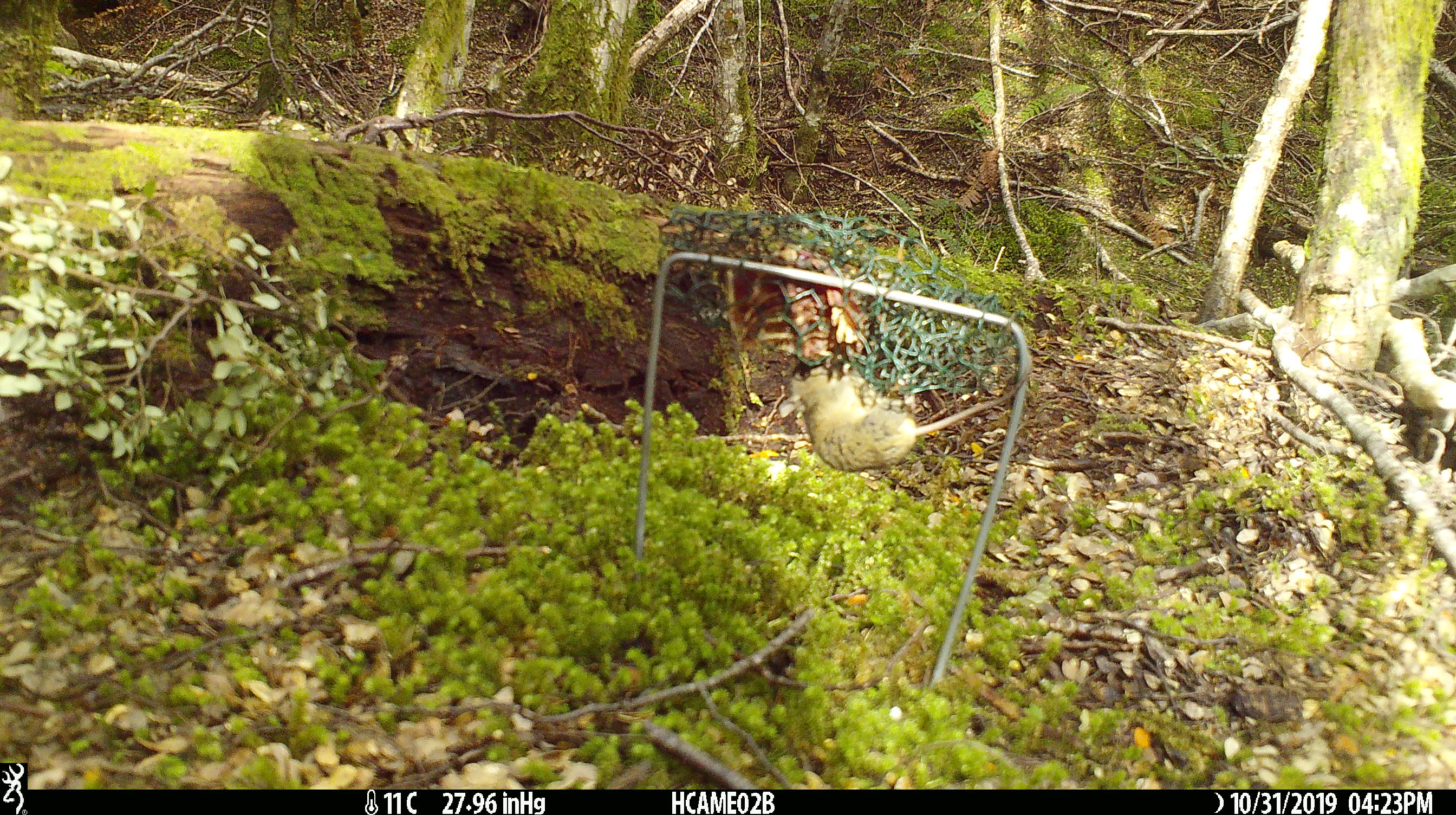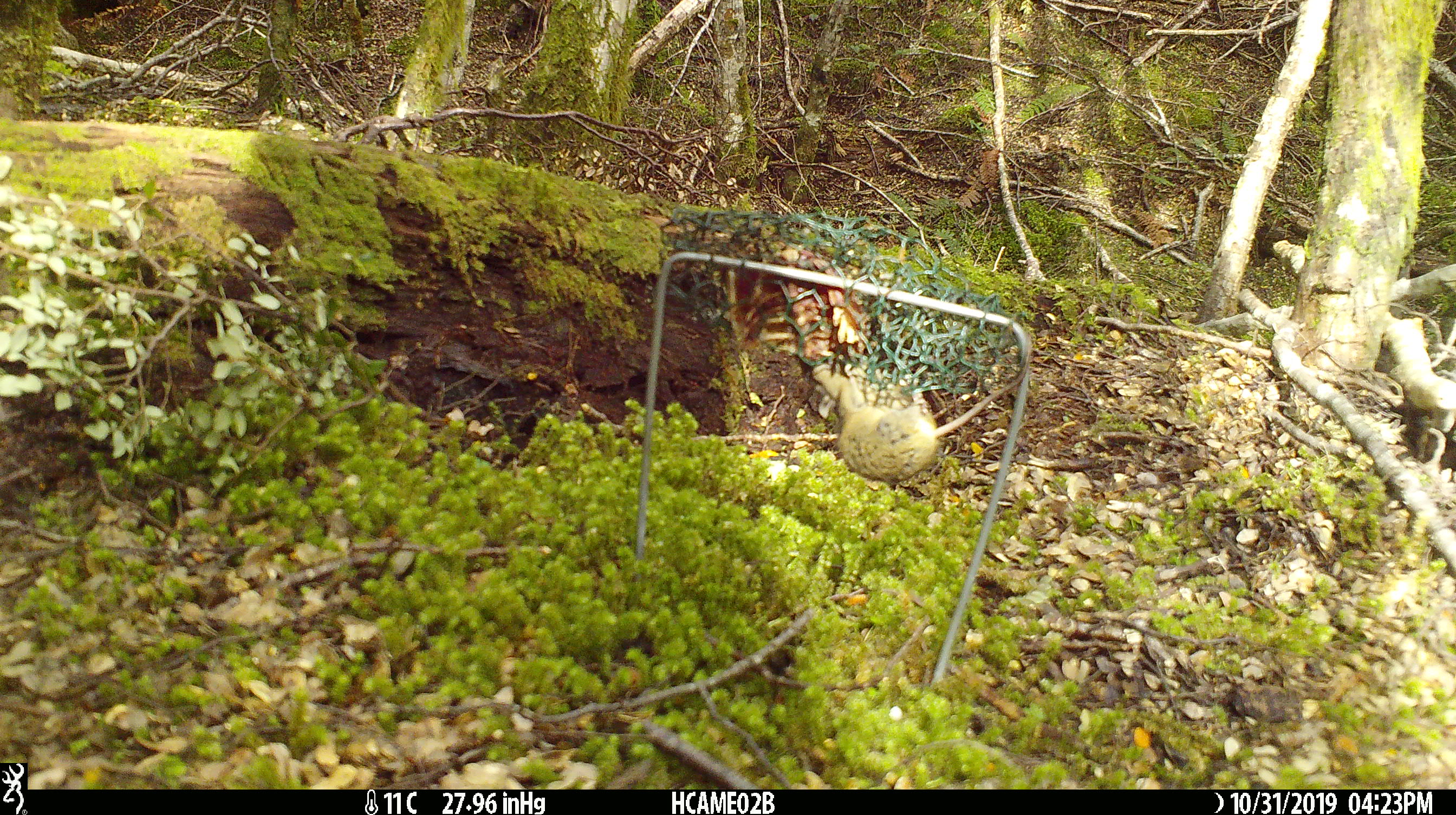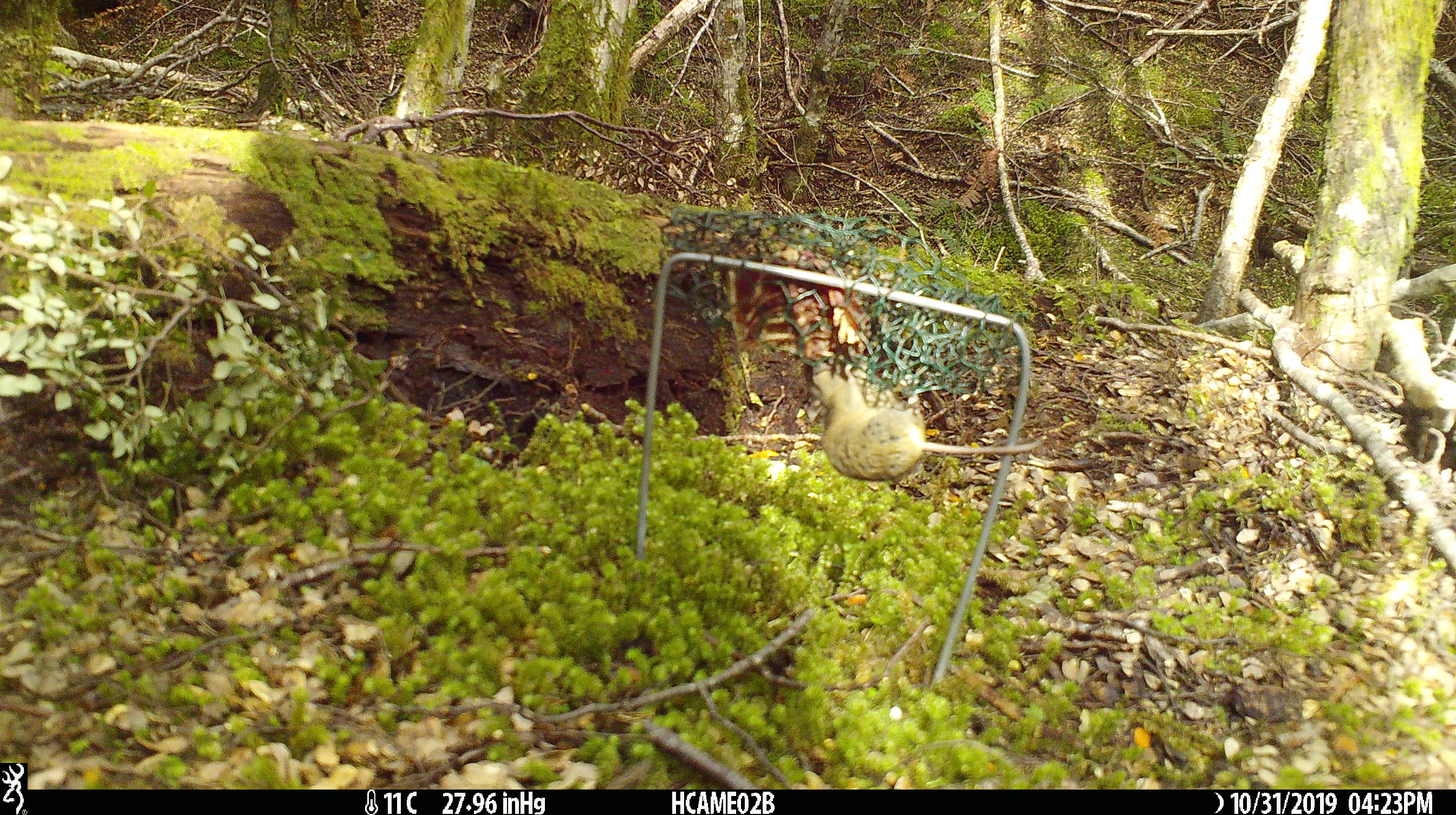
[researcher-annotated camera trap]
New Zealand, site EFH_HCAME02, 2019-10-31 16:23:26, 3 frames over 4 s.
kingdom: Animalia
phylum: Chordata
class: Mammalia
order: Rodentia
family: Muridae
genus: Mus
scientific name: Mus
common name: mouse